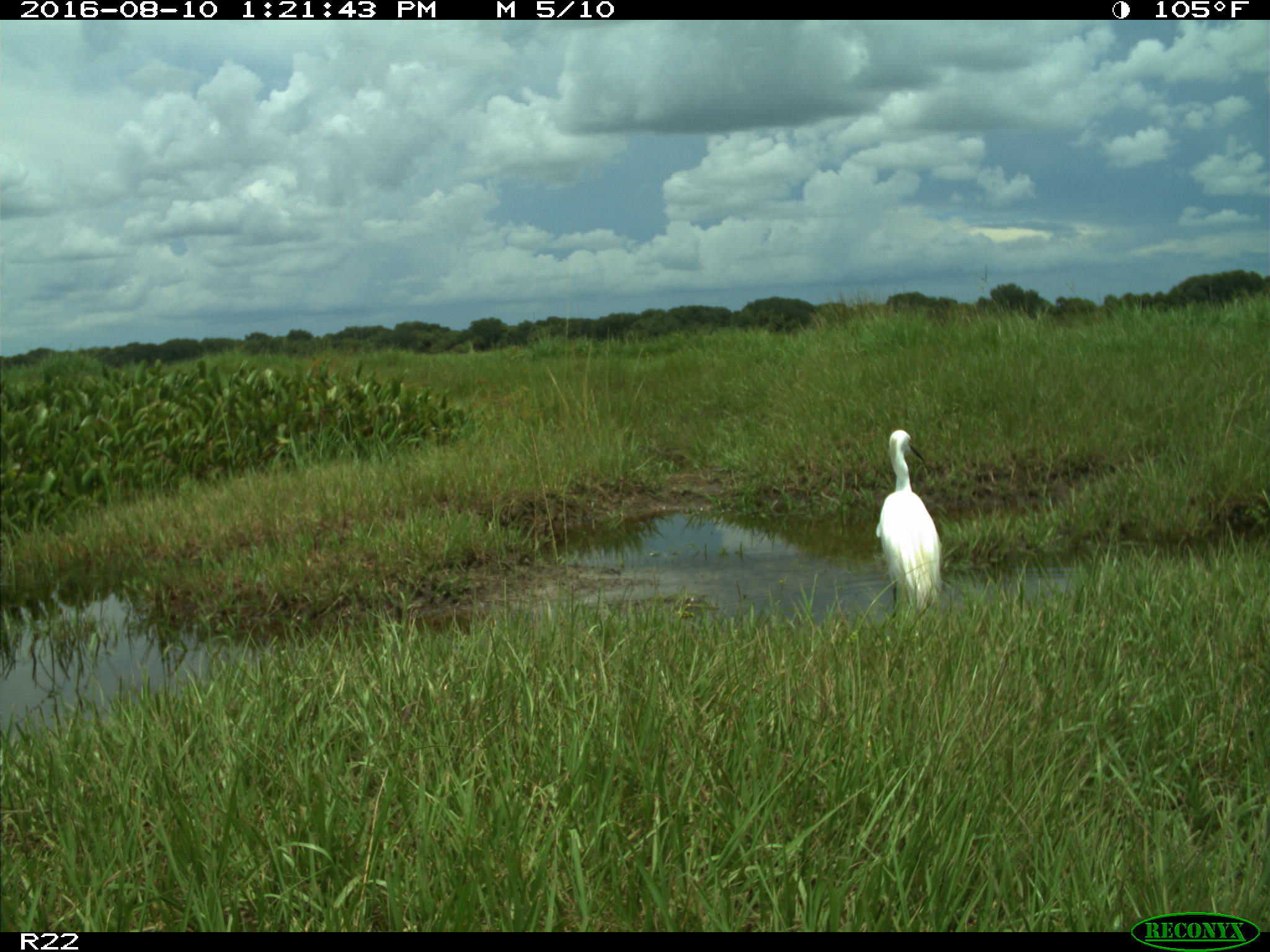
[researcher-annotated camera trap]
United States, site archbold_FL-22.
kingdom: Animalia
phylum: Chordata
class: Aves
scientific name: Aves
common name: birds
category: unidentified bird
Unidentified bird (birds) (Aves).